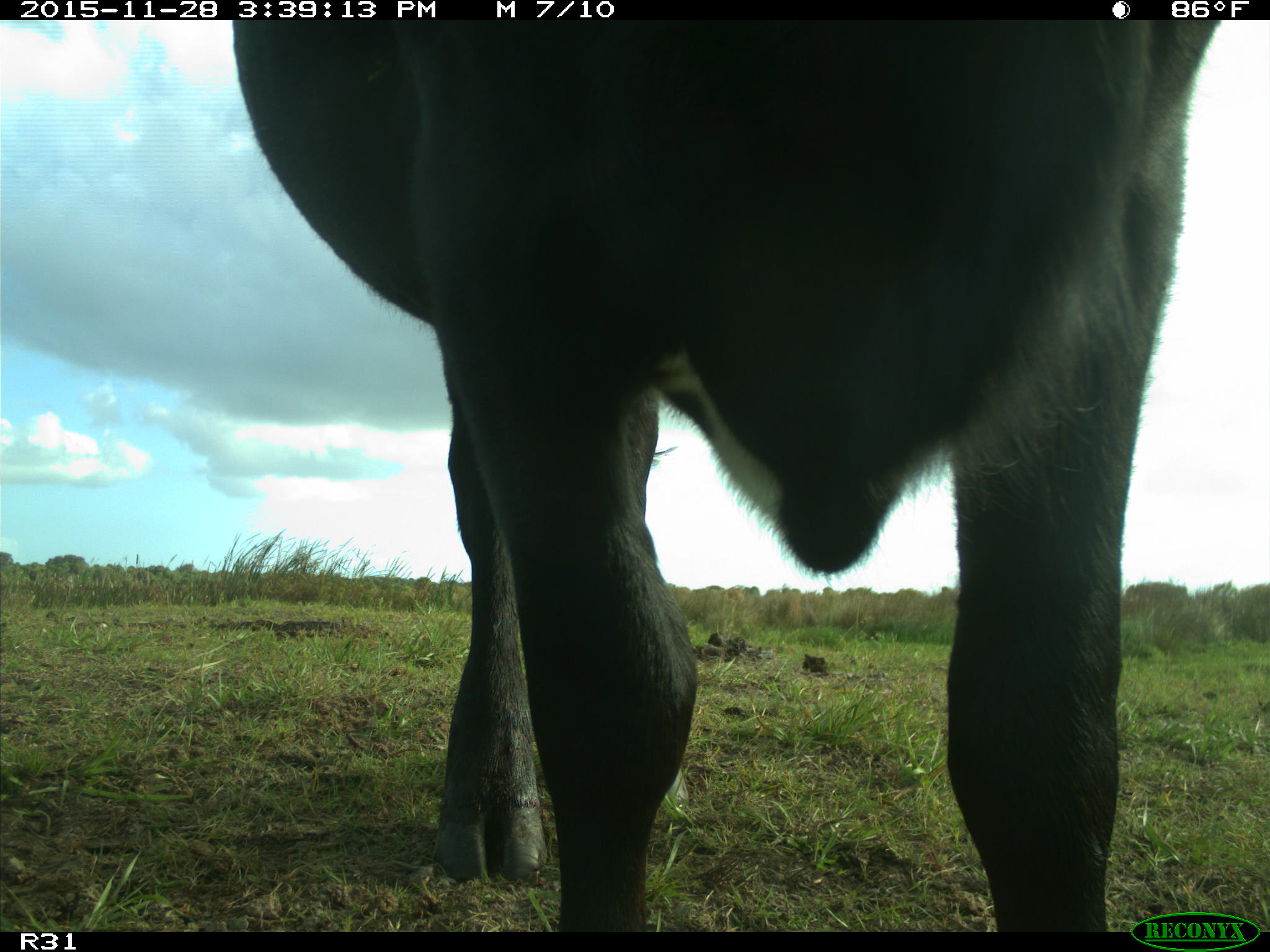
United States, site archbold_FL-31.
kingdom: Animalia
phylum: Chordata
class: Mammalia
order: Artiodactyla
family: Bovidae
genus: Bos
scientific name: Bos taurus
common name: domestic cow